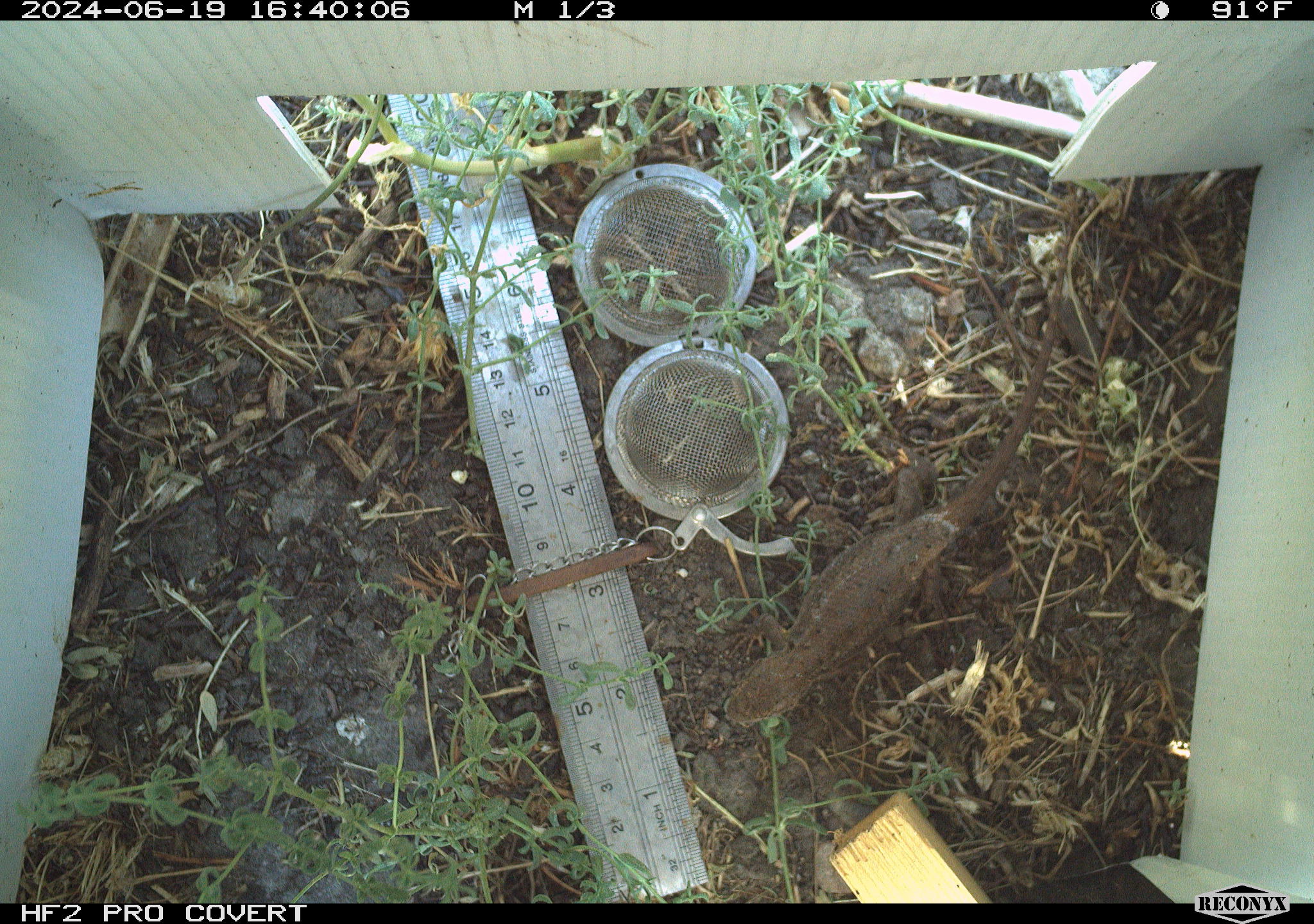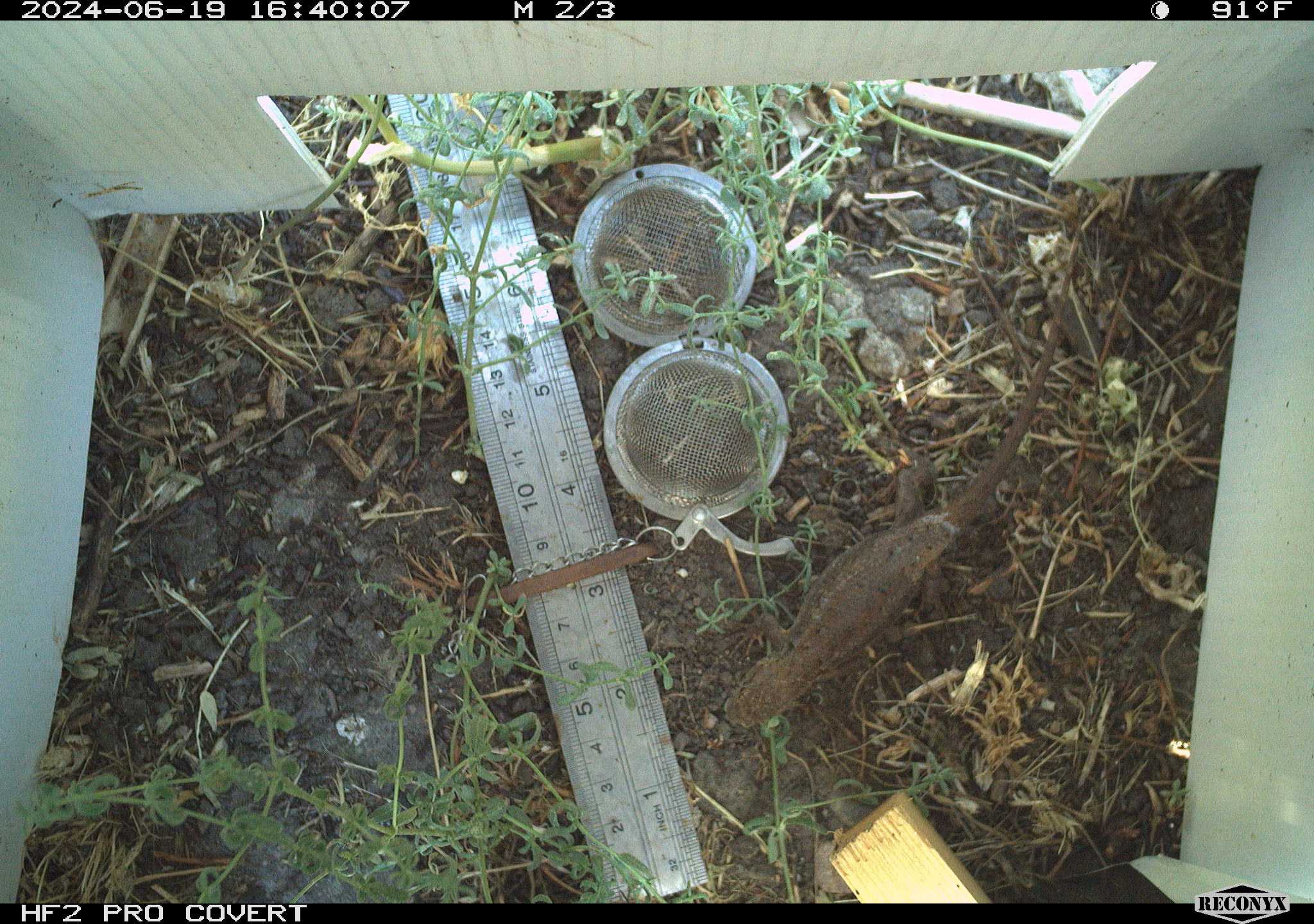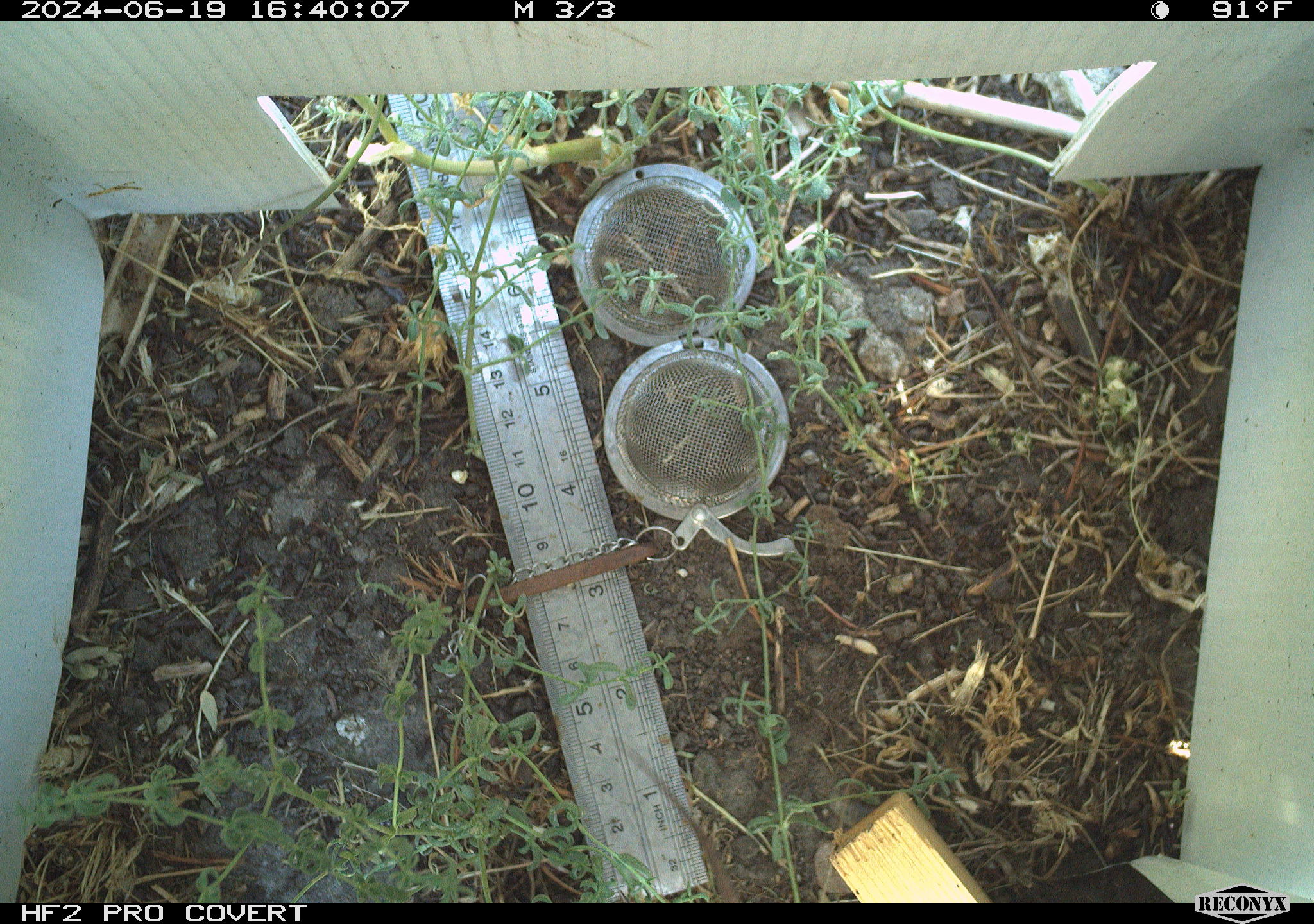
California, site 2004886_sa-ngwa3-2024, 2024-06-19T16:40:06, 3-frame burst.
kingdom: Animalia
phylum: Chordata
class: Reptilia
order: Squamata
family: Phrynosomatidae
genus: Sceloporus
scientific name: Sceloporus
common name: spiny lizards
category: sceloporus species